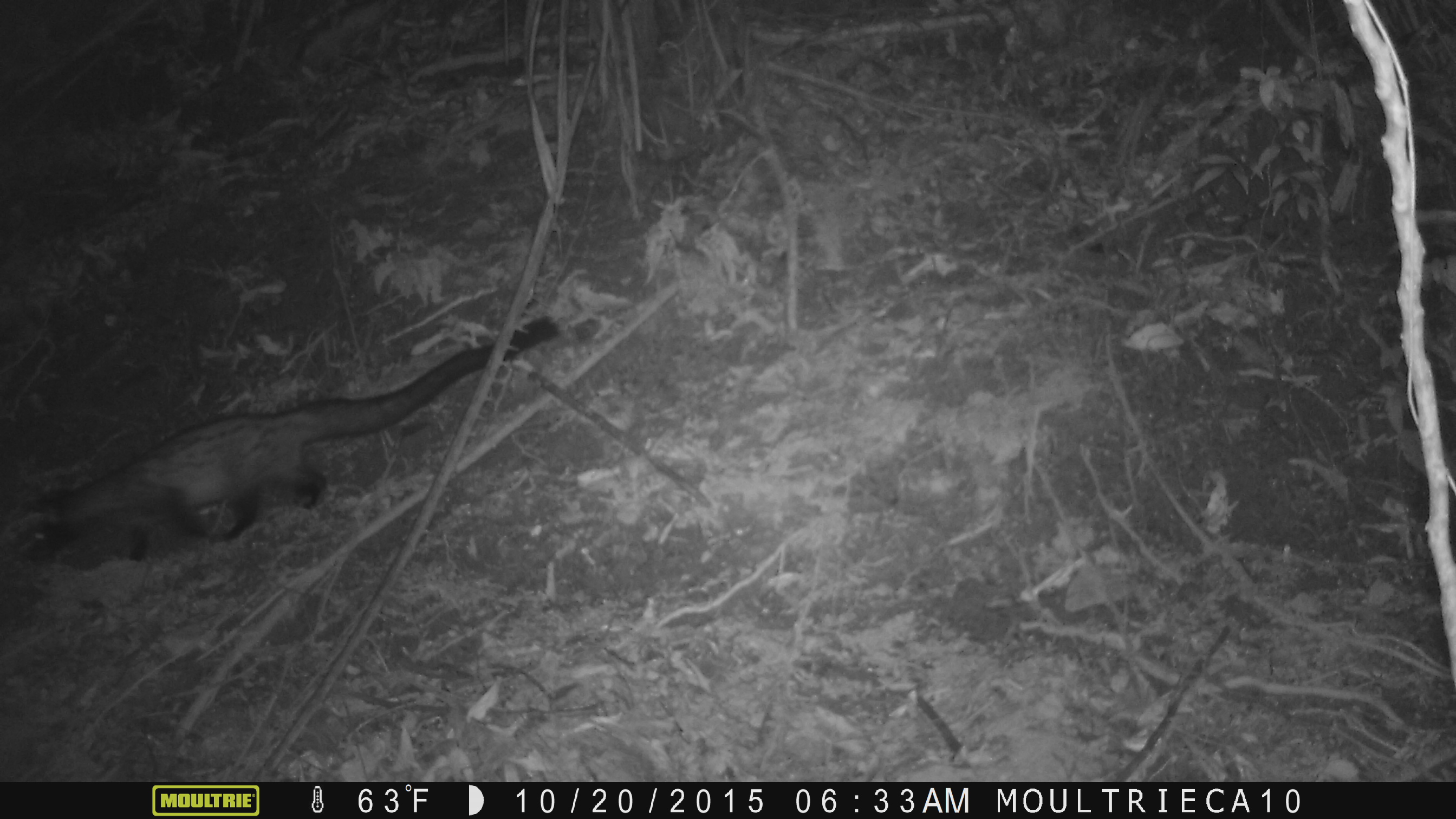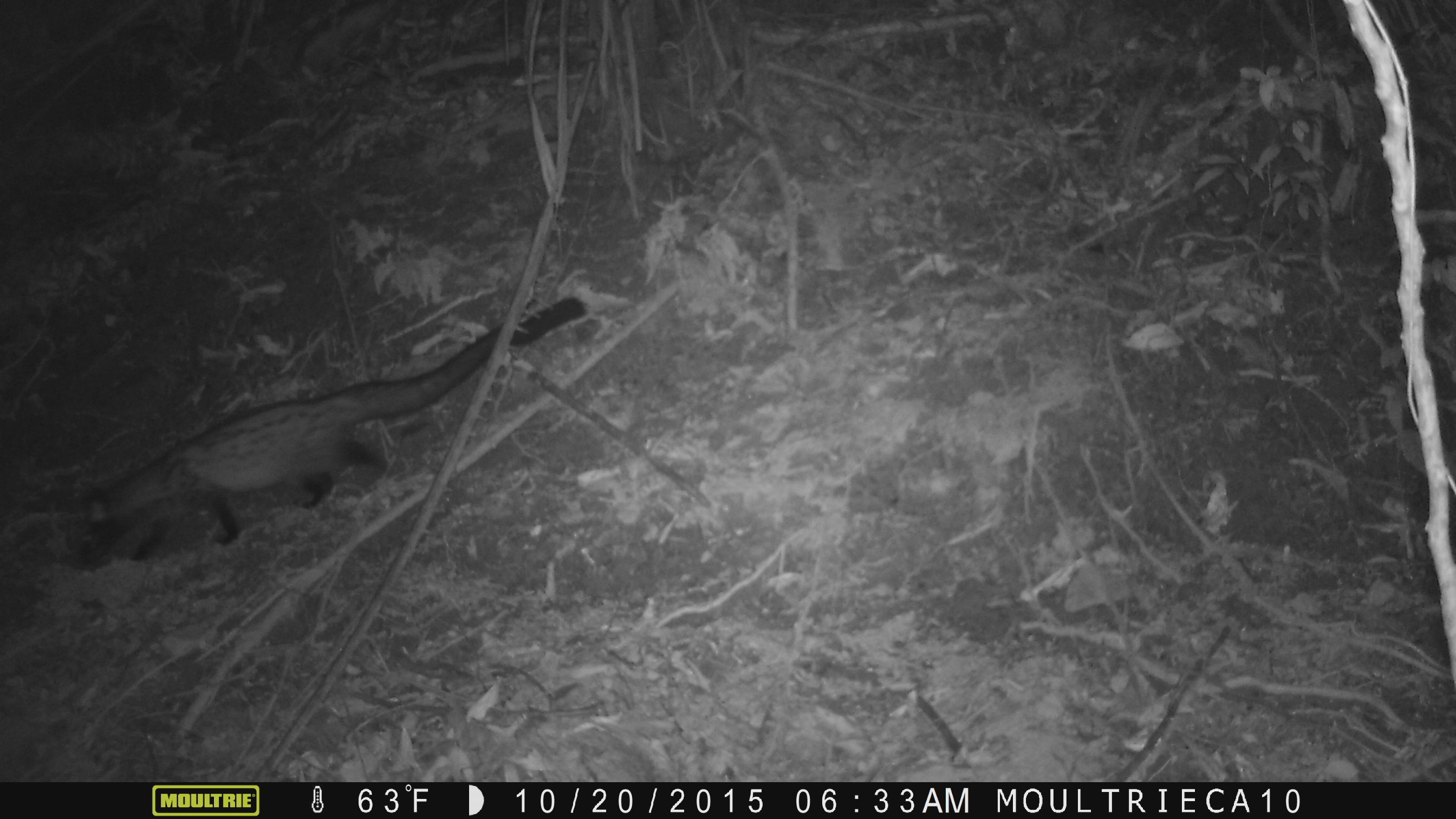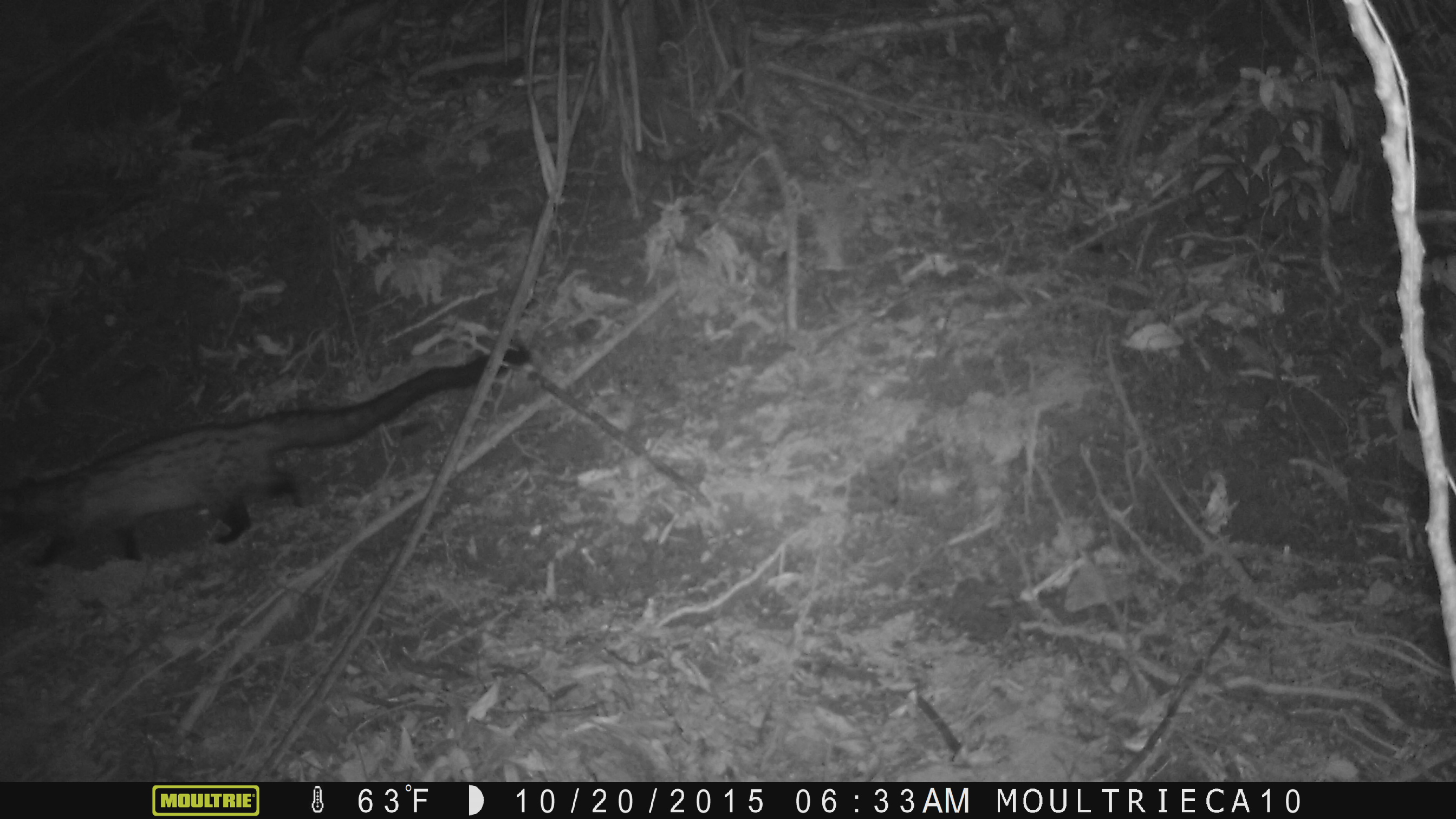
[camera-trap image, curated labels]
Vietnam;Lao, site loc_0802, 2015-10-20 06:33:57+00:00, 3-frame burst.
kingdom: Animalia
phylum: Chordata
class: Mammalia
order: Carnivora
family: Viverridae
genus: Paradoxurus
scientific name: Paradoxurus hermaphroditus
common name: common palm civet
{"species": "common palm civet (Paradoxurus hermaphroditus)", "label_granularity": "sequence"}